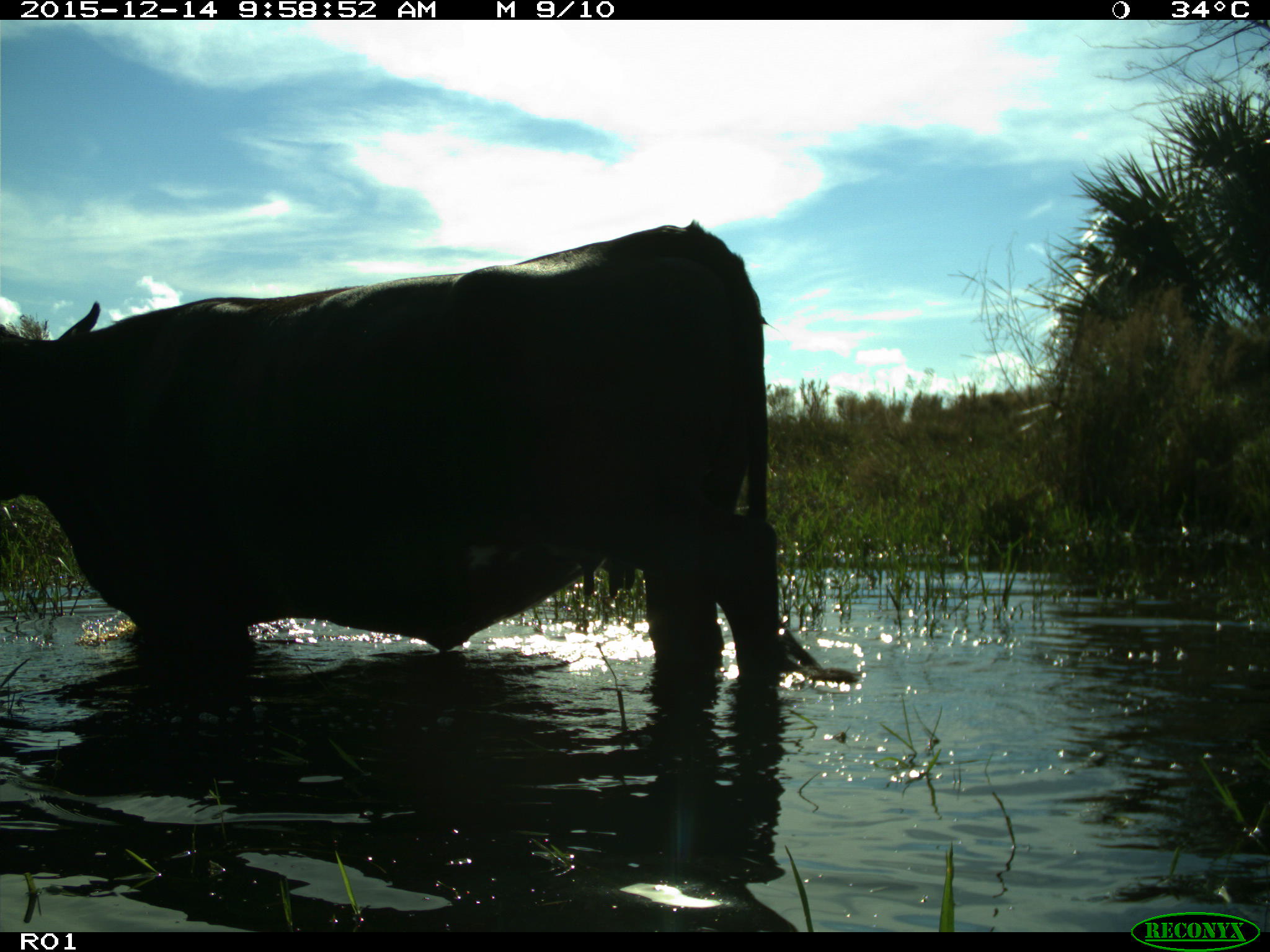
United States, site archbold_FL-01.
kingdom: Animalia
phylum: Chordata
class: Mammalia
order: Artiodactyla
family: Bovidae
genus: Bos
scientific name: Bos taurus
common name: domestic cow